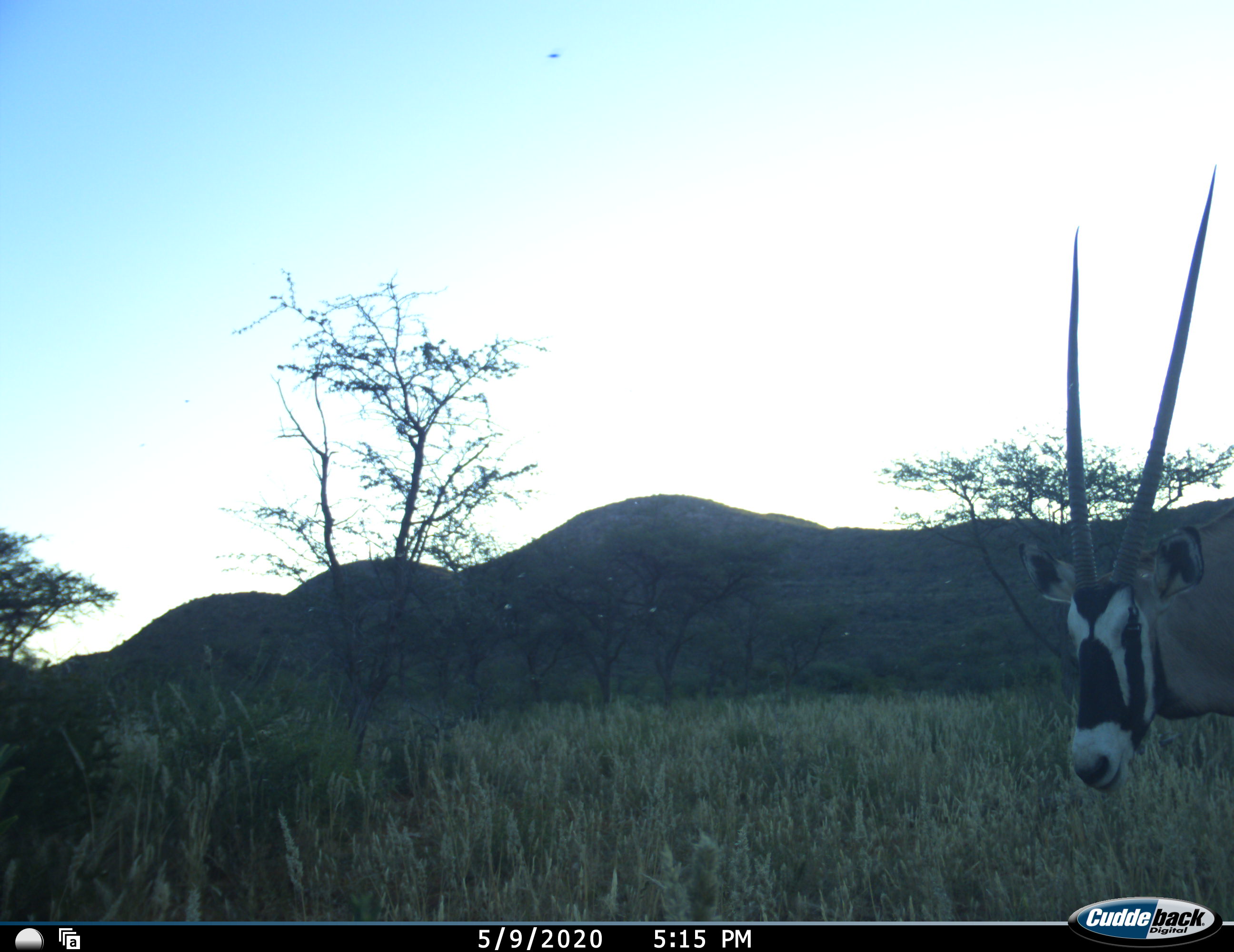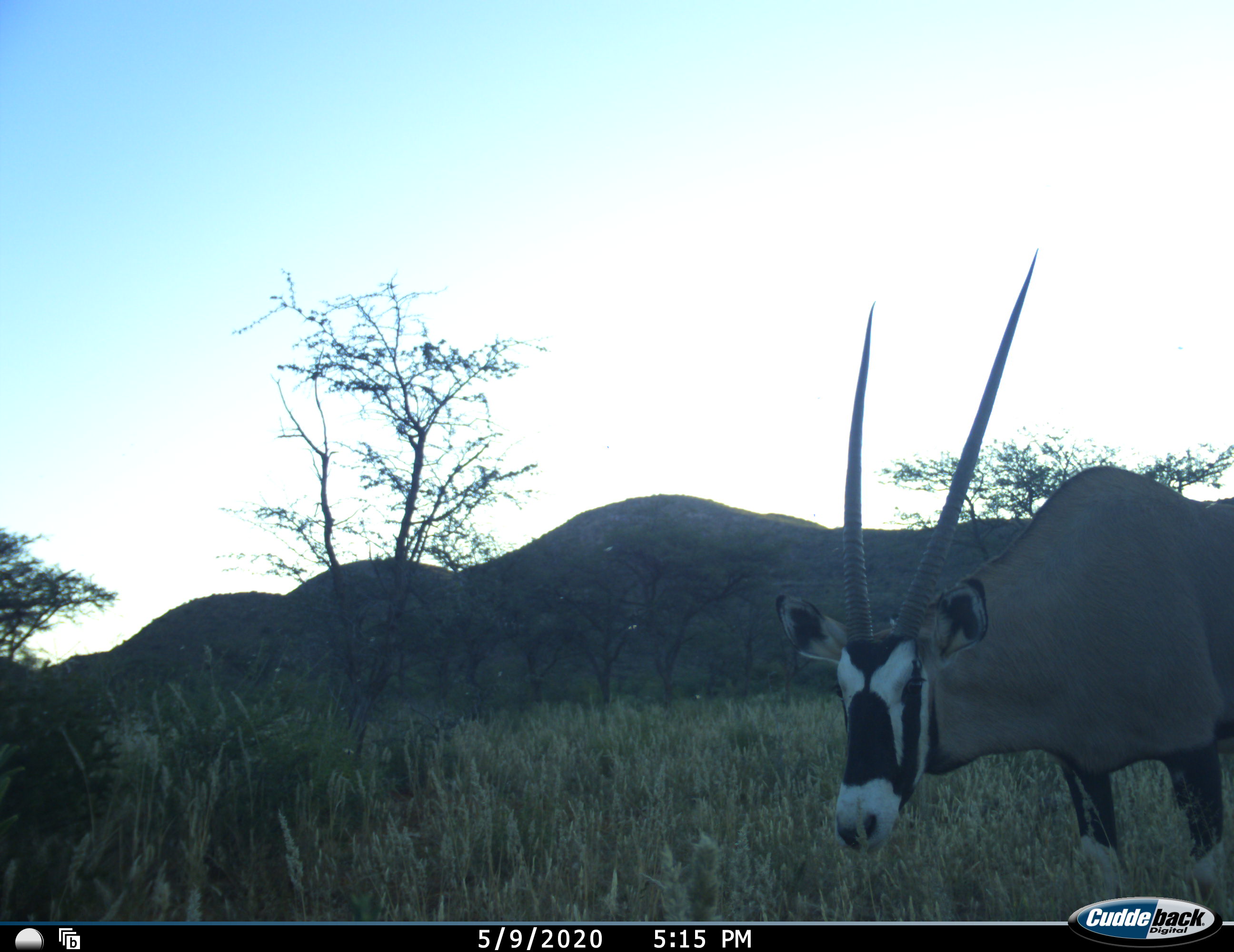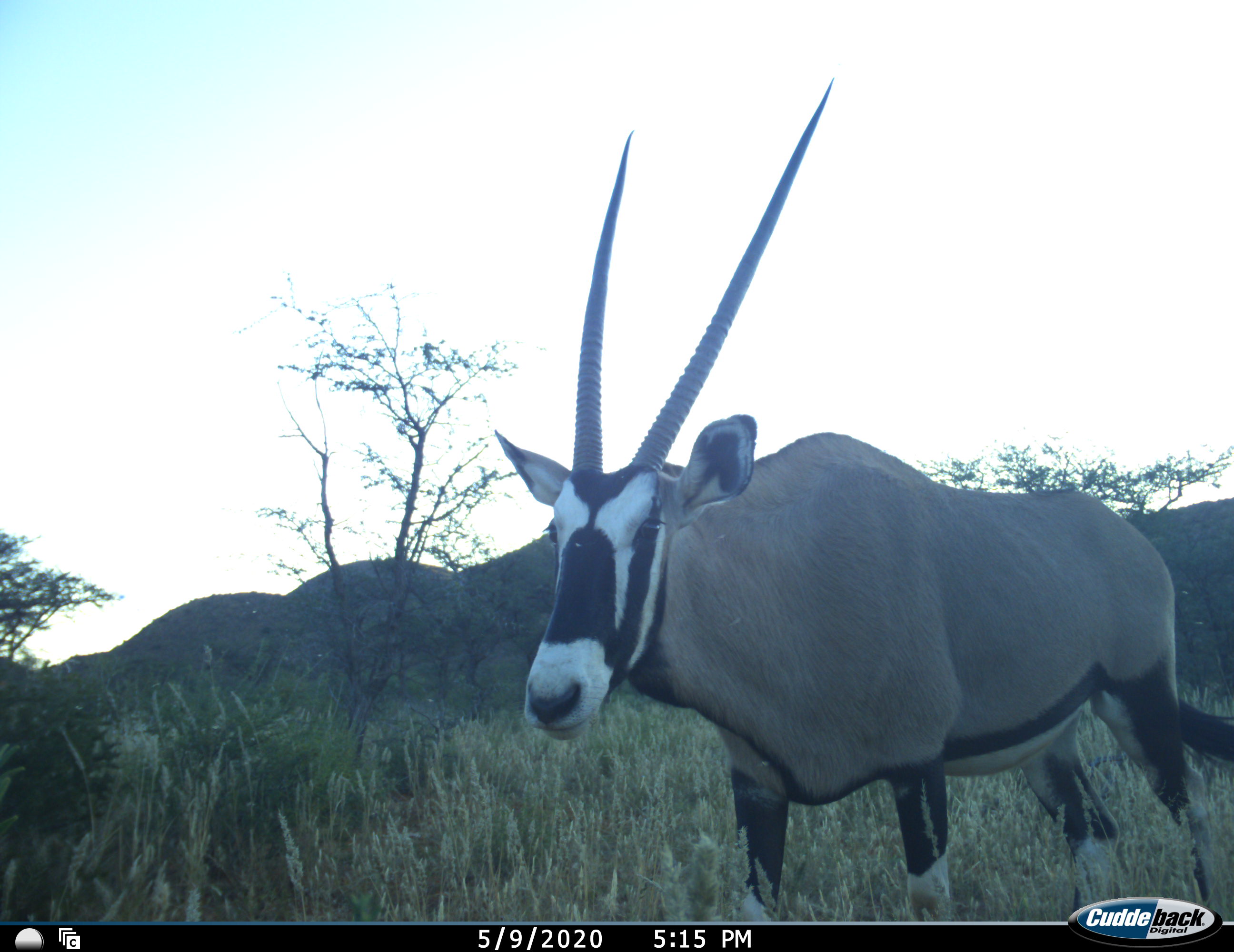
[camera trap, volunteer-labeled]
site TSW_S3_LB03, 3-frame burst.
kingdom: Animalia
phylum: Chordata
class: Mammalia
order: Artiodactyla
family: Bovidae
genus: Oryx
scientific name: Oryx gazella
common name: gemsbok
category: oryx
Oryx (gemsbok) (Oryx gazella), count 1. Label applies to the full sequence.